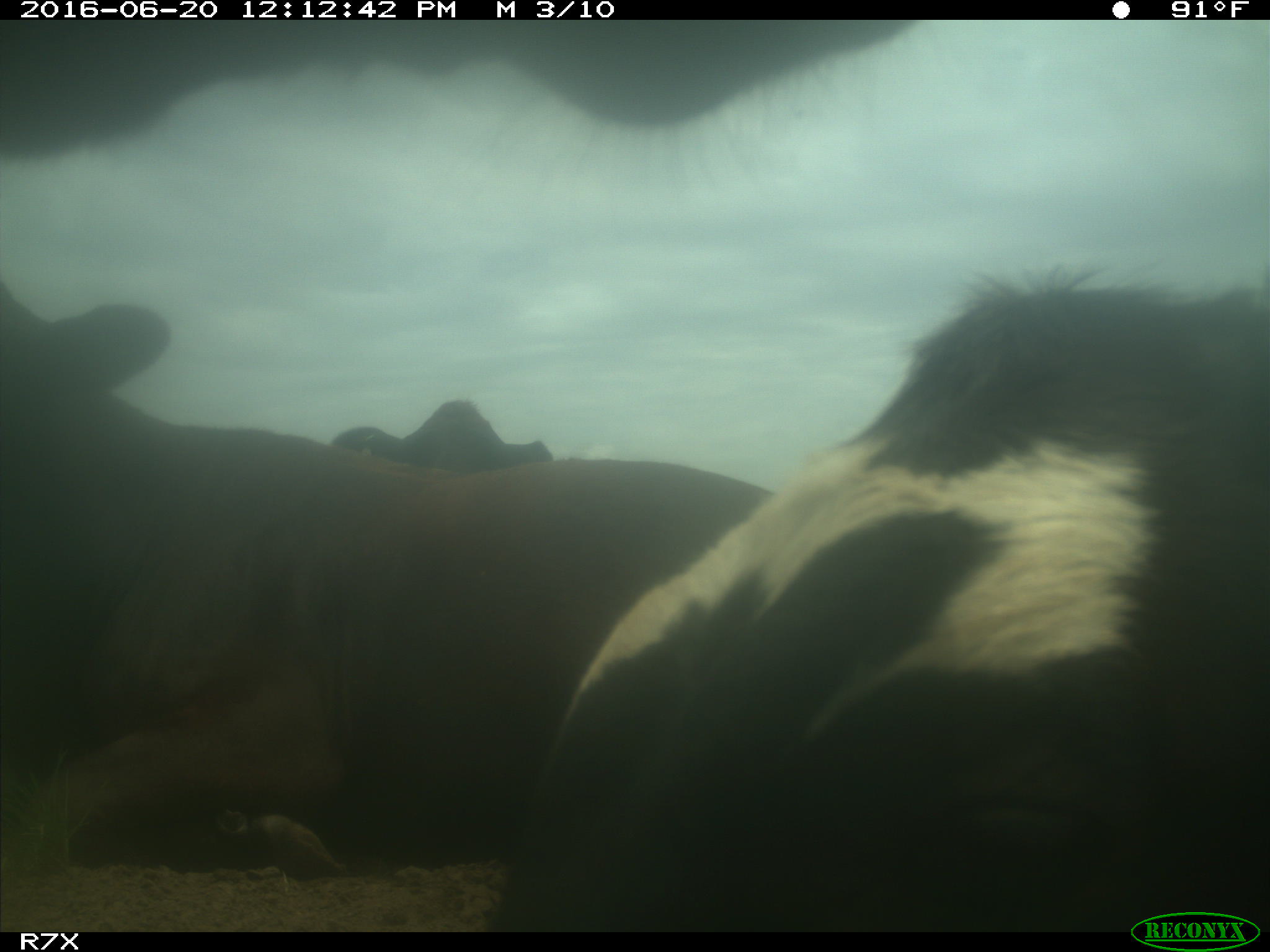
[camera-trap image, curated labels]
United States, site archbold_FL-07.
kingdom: Animalia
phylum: Chordata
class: Mammalia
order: Artiodactyla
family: Bovidae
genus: Bos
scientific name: Bos taurus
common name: domestic cow